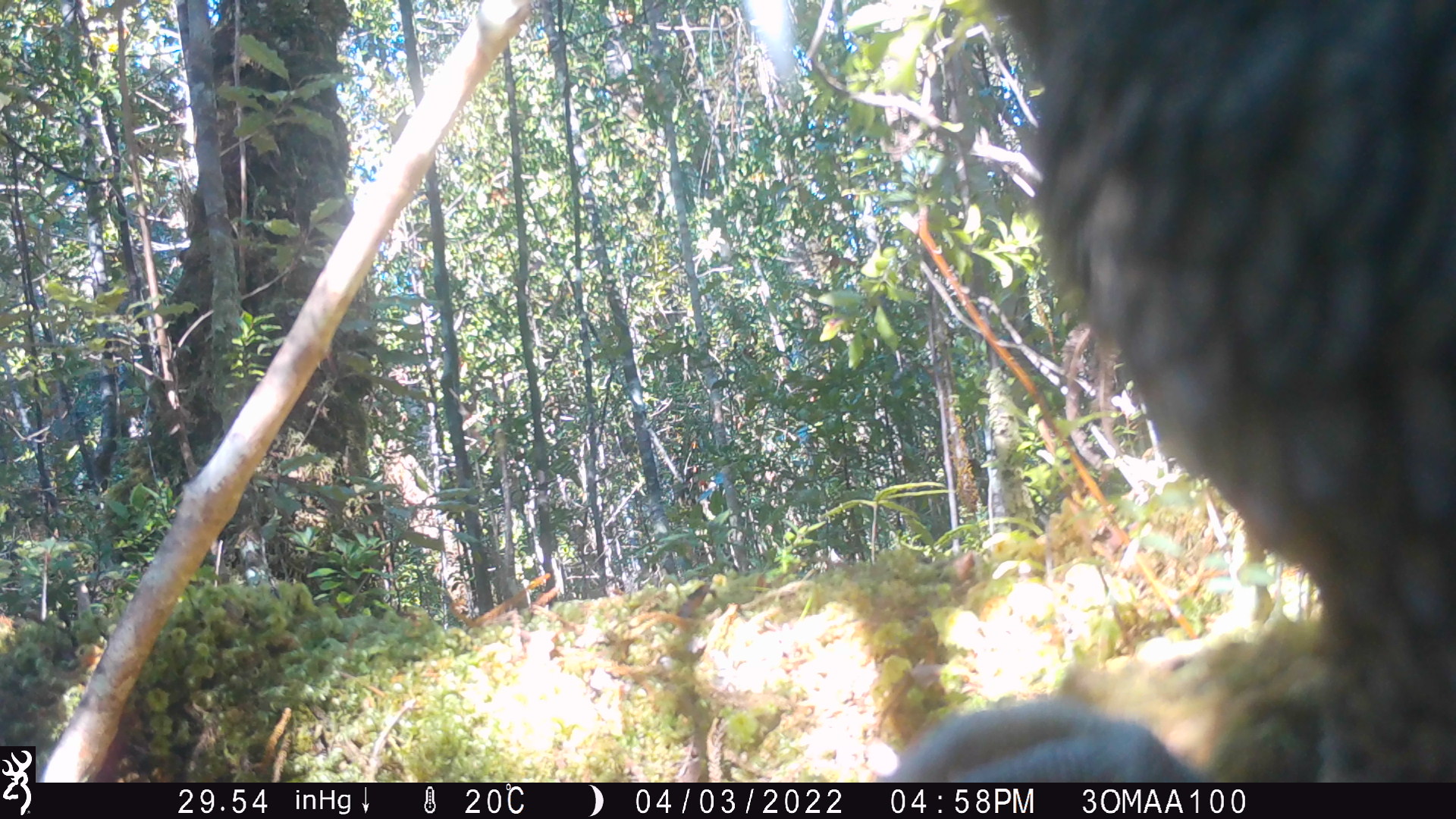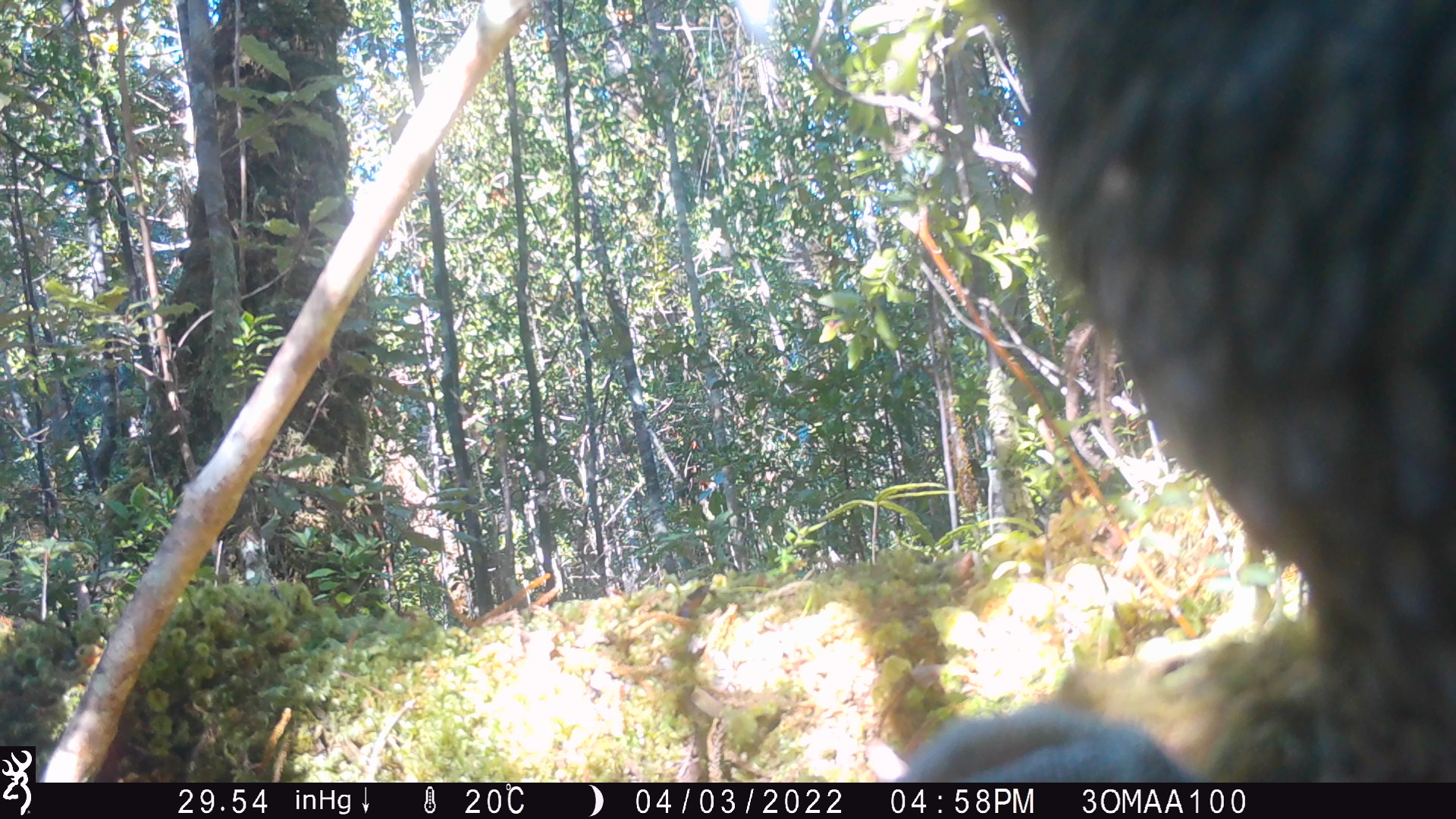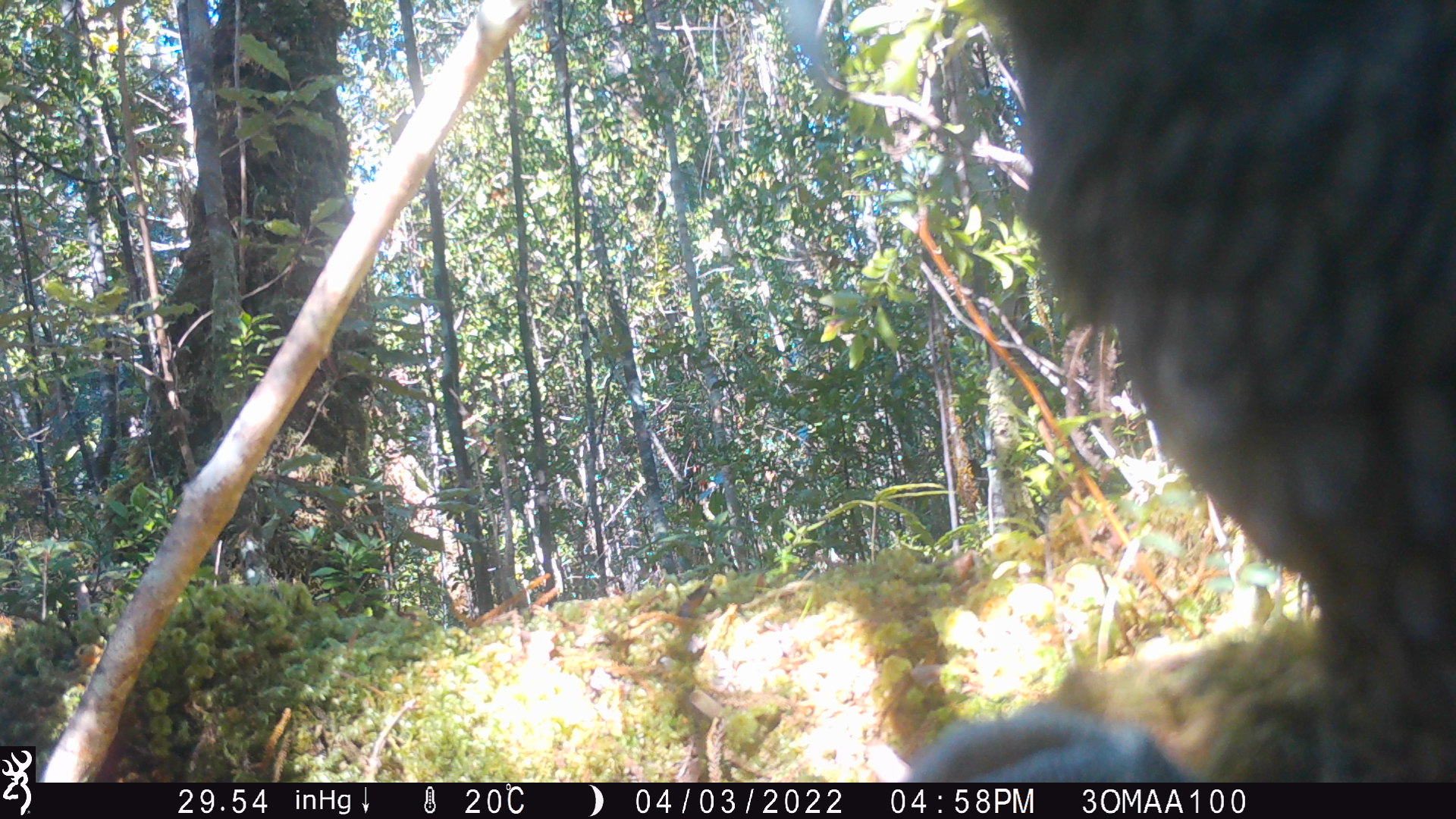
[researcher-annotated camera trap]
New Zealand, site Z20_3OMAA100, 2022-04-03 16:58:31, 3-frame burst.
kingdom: Animalia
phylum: Chordata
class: Aves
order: Psittaciformes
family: Strigopidae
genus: Nestor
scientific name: Nestor notabilis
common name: kea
Kea (Nestor notabilis).